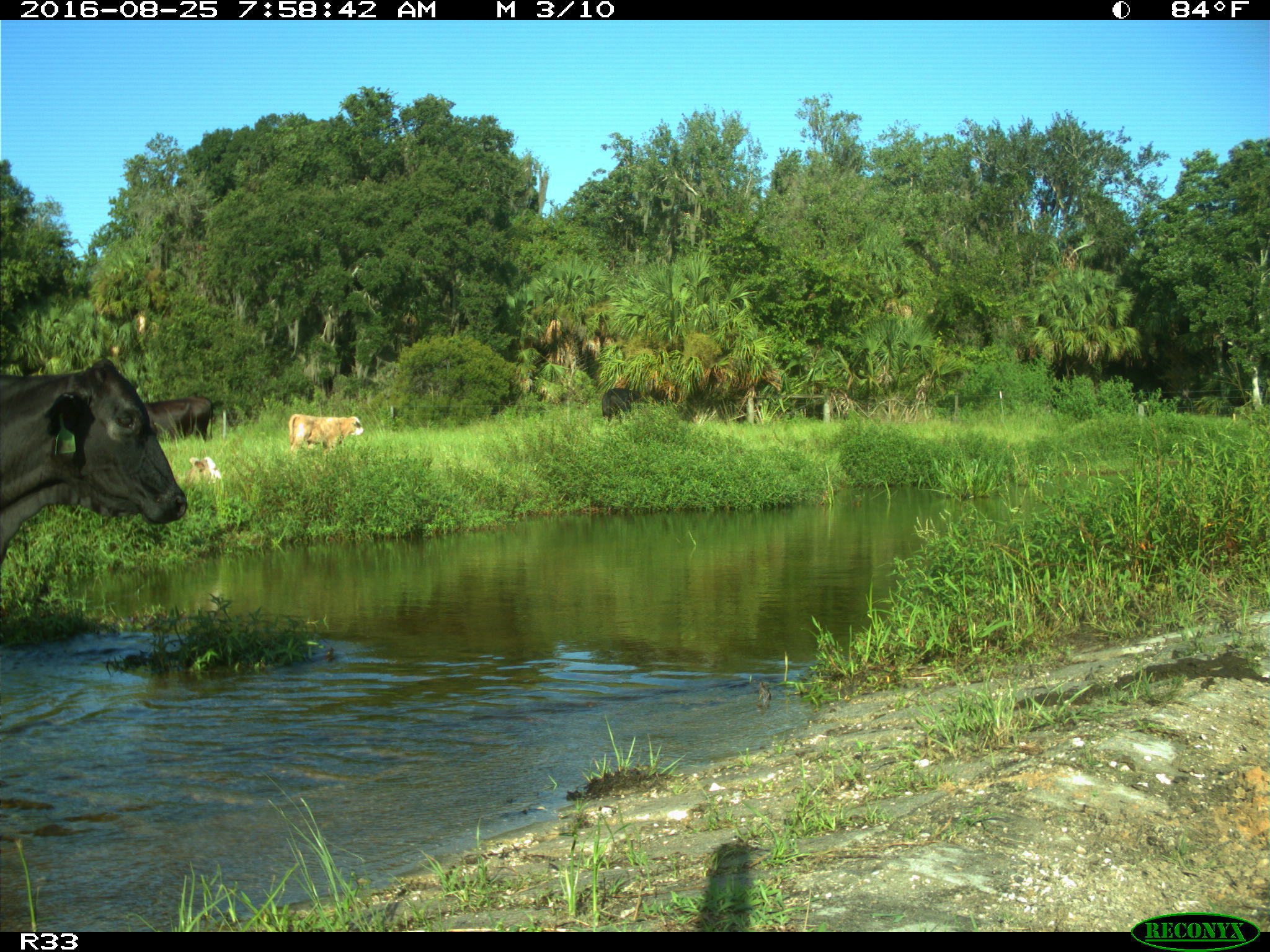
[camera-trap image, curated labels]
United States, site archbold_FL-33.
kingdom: Animalia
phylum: Chordata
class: Mammalia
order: Artiodactyla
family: Bovidae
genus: Bos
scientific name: Bos taurus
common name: domestic cow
Bos taurus (domestic cow).